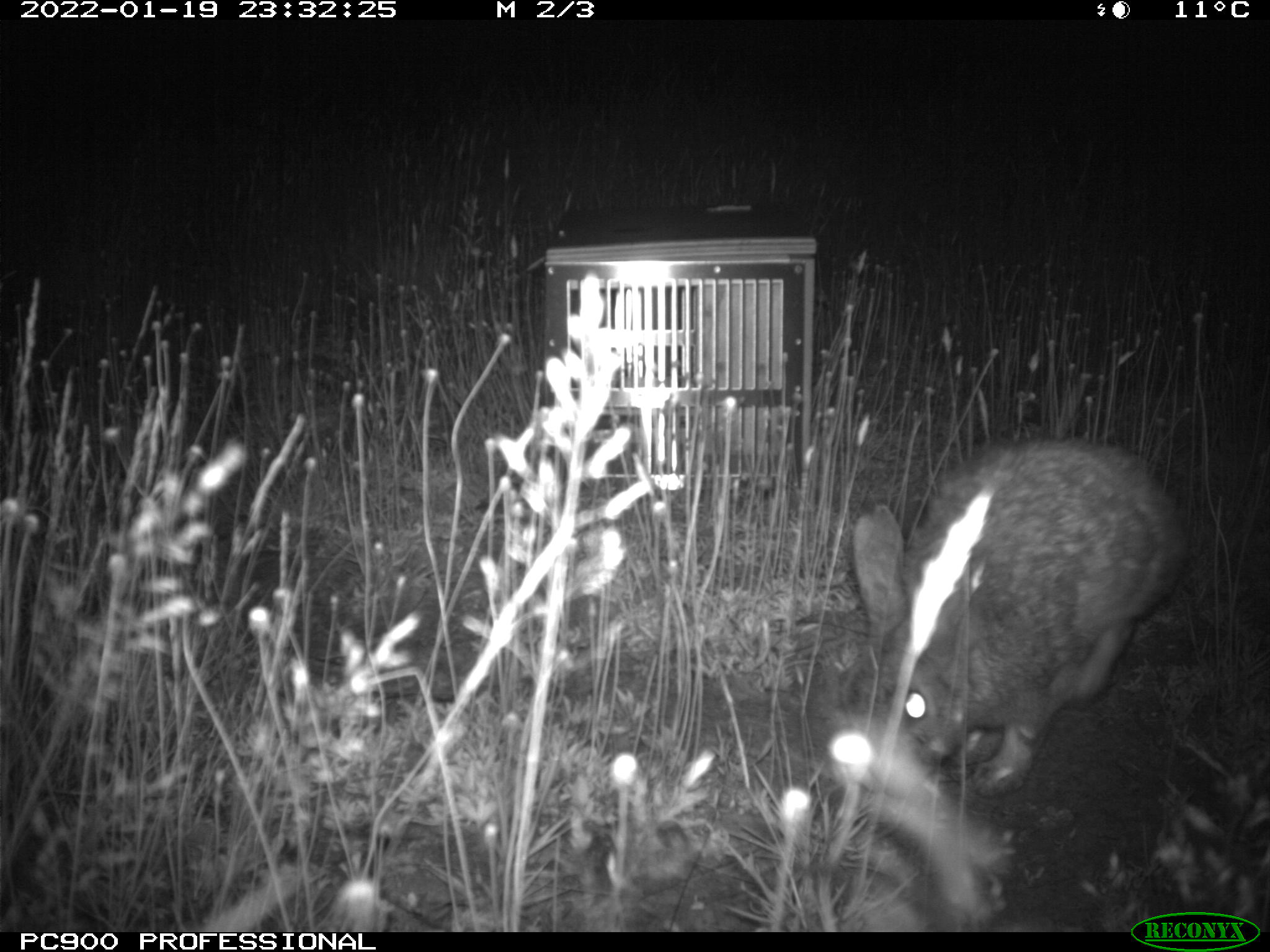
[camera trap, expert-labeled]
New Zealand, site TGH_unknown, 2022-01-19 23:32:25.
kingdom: Animalia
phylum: Chordata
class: Mammalia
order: Lagomorpha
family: Leporidae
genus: Oryctolagus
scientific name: Oryctolagus cuniculus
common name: european rabbit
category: rabbit